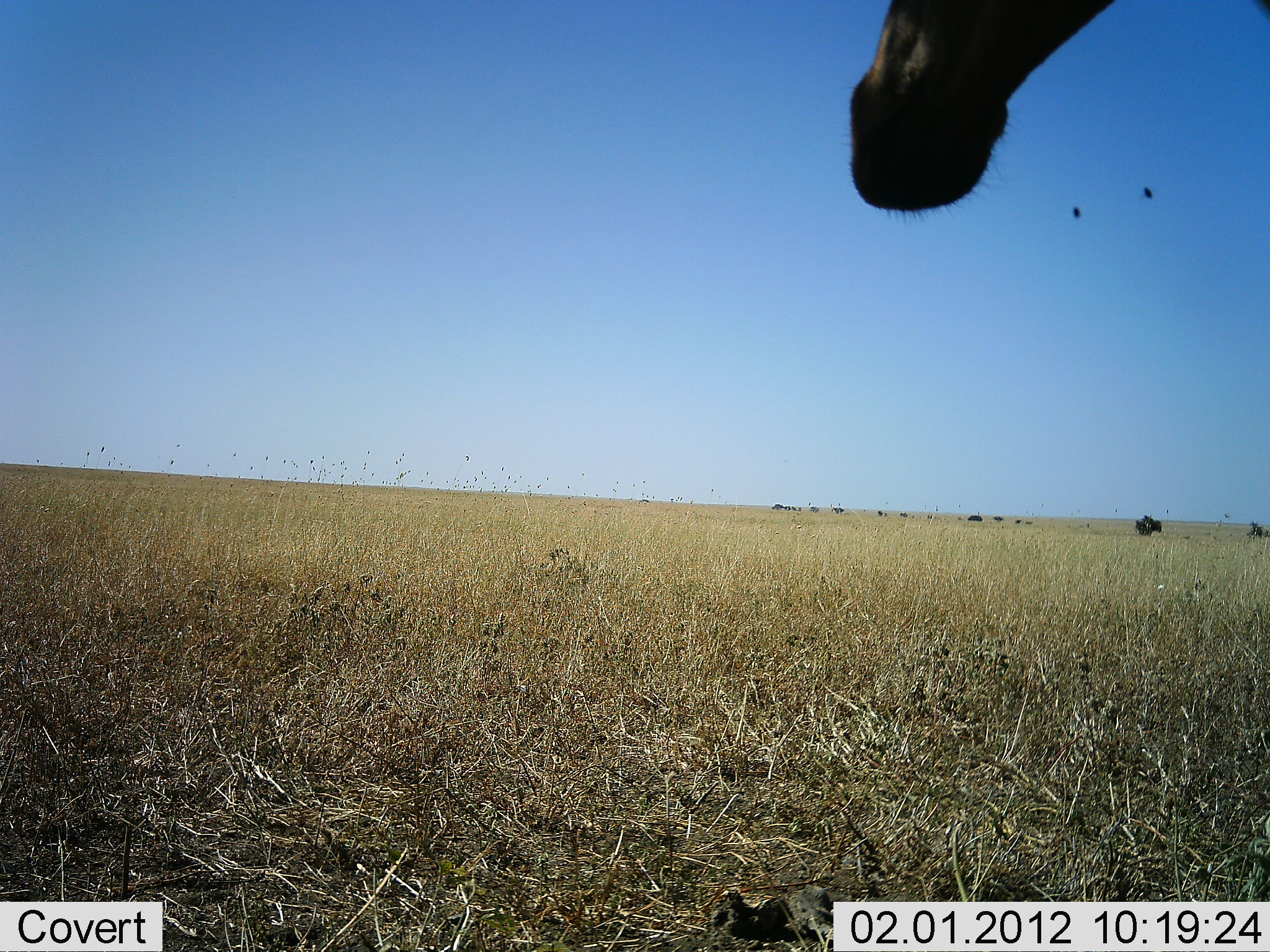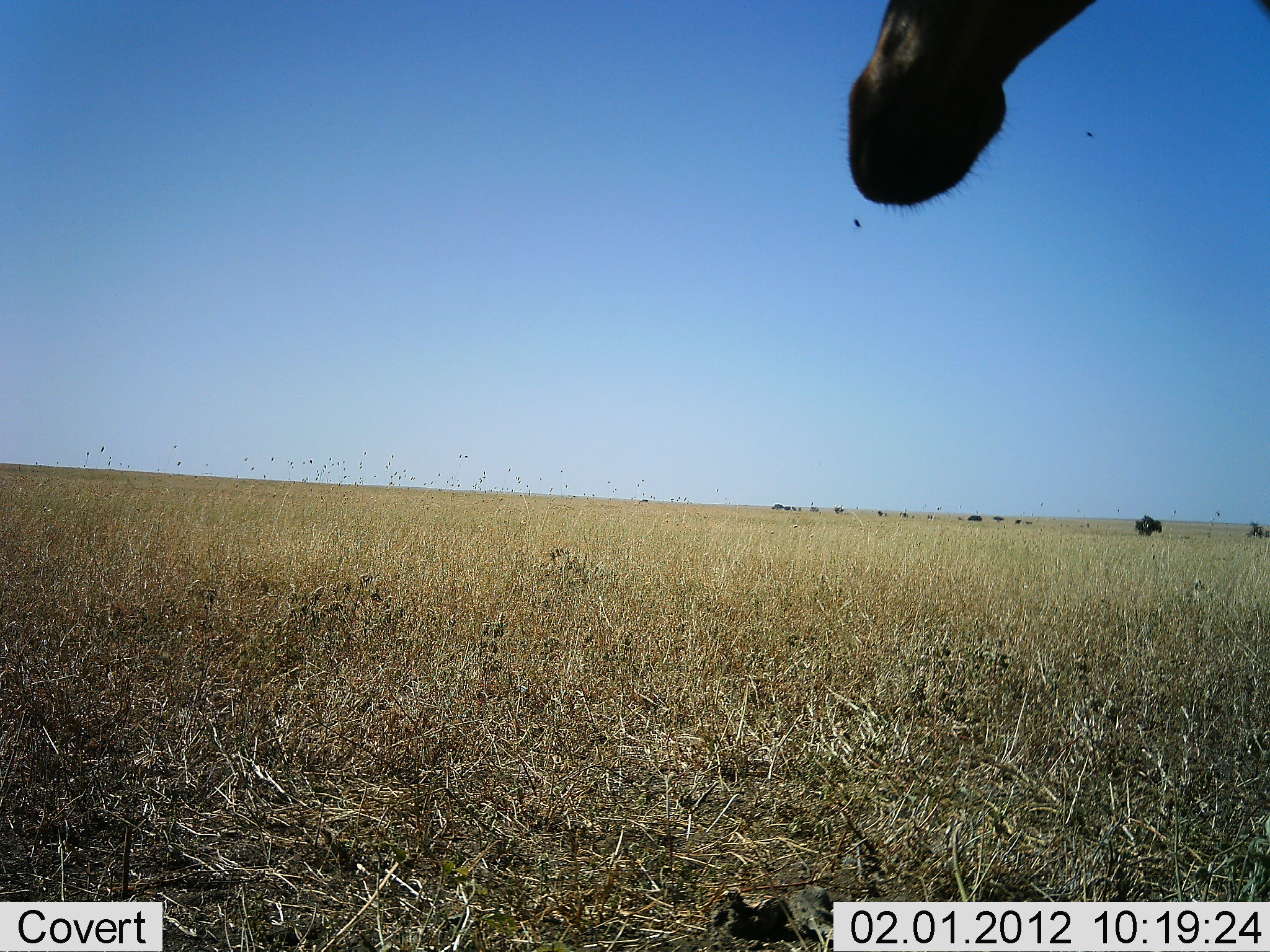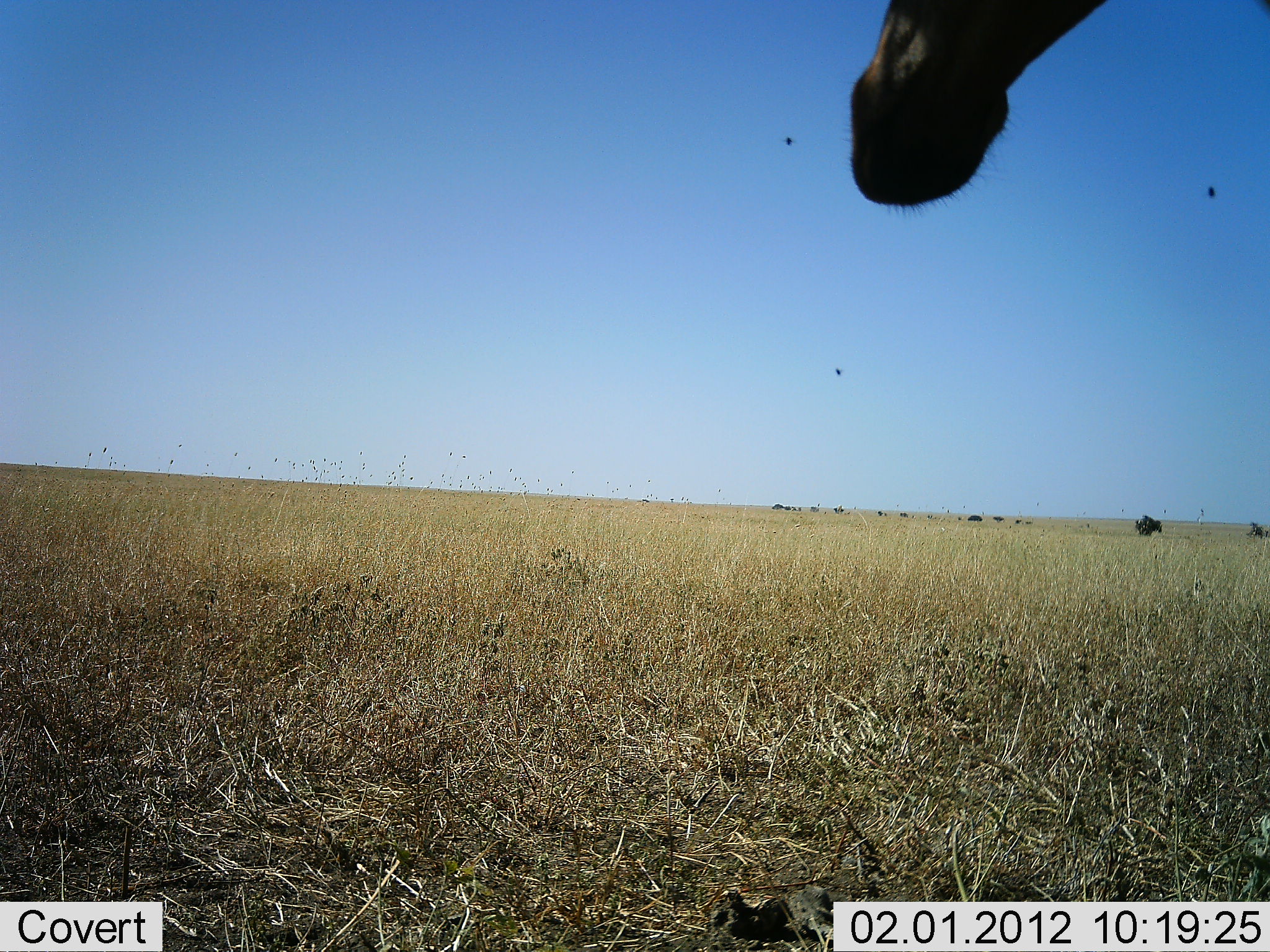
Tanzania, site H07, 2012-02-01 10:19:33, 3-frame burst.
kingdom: Animalia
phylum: Chordata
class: Mammalia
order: Artiodactyla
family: Giraffidae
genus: Giraffa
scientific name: Giraffa camelopardalis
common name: giraffe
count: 1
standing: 80%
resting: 10%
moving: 0%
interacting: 0%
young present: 0%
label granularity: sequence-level